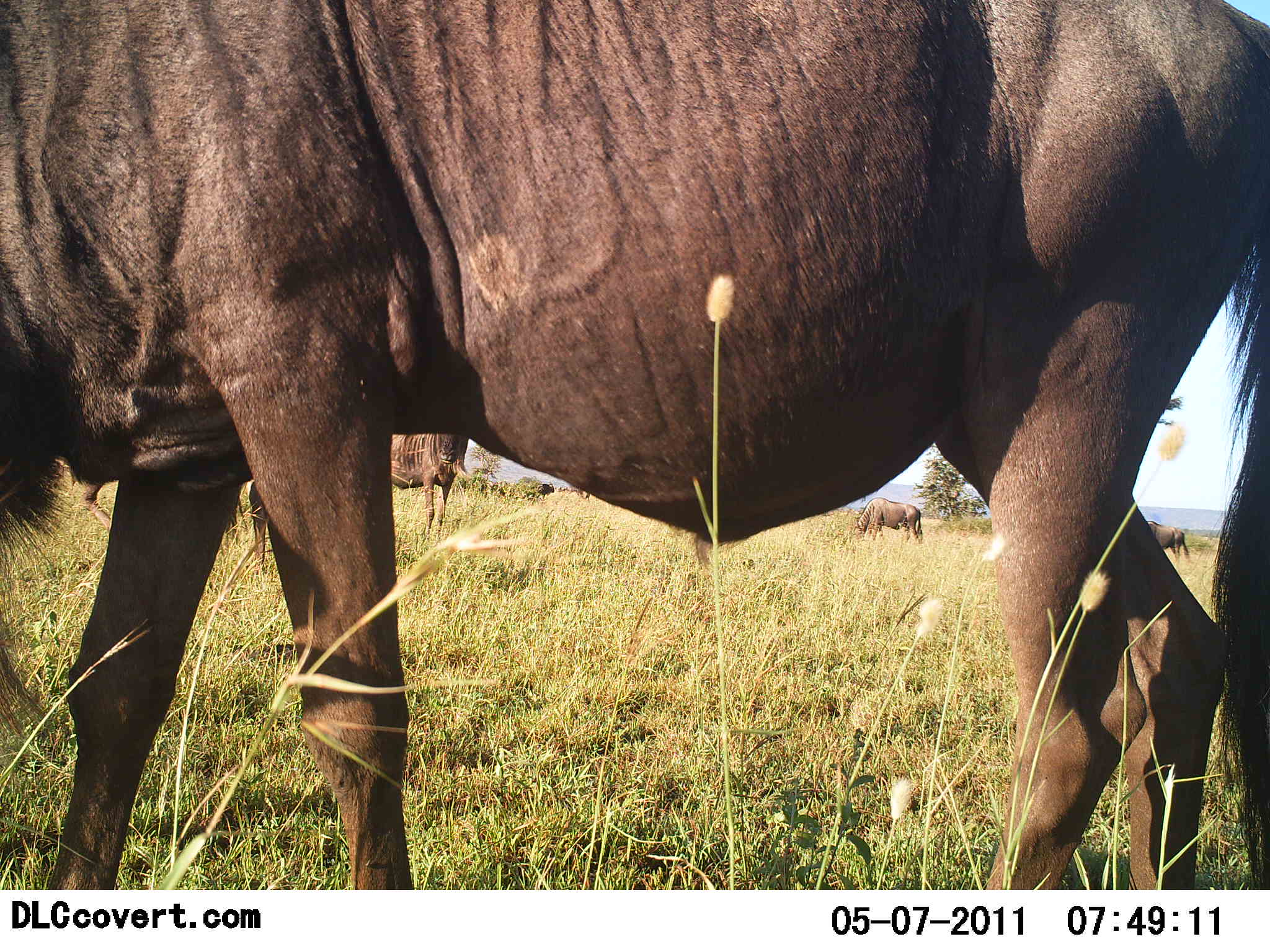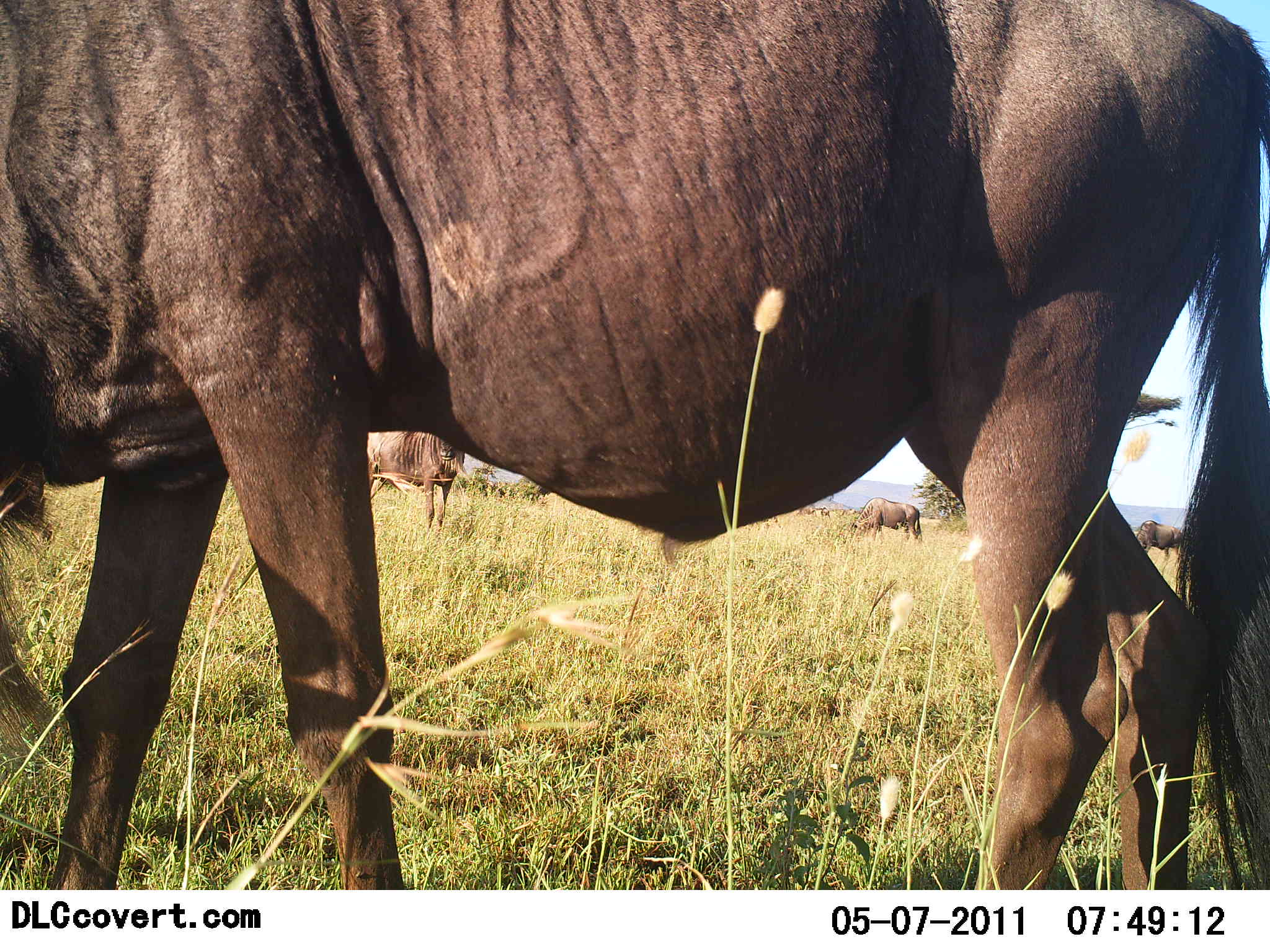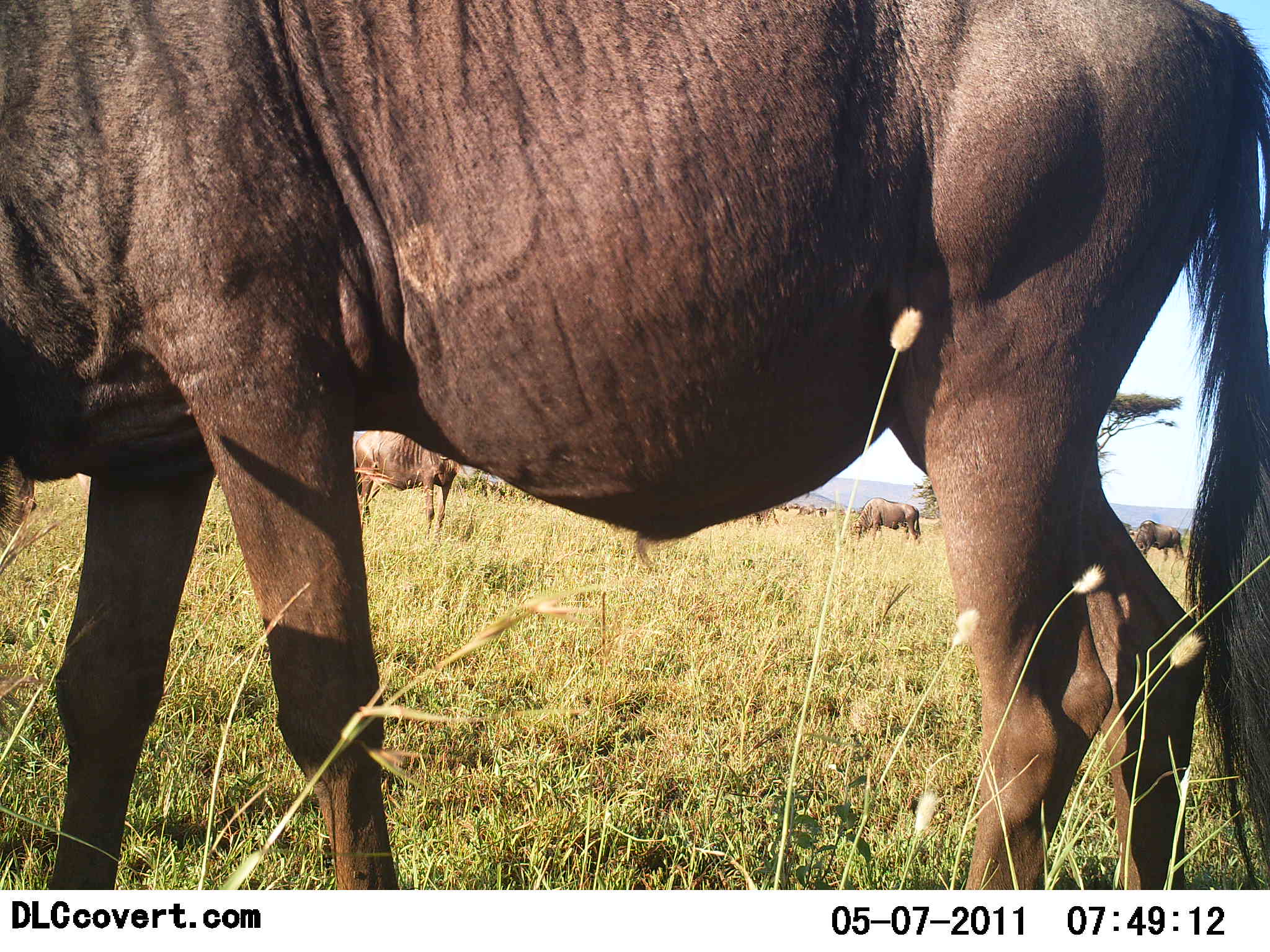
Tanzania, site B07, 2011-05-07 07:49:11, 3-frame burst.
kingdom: Animalia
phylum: Chordata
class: Mammalia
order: Artiodactyla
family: Bovidae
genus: Connochaetes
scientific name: Connochaetes taurinus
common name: blue wildebeest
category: wildebeest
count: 4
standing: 64%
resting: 0%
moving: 36%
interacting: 0%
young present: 0%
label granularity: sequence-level